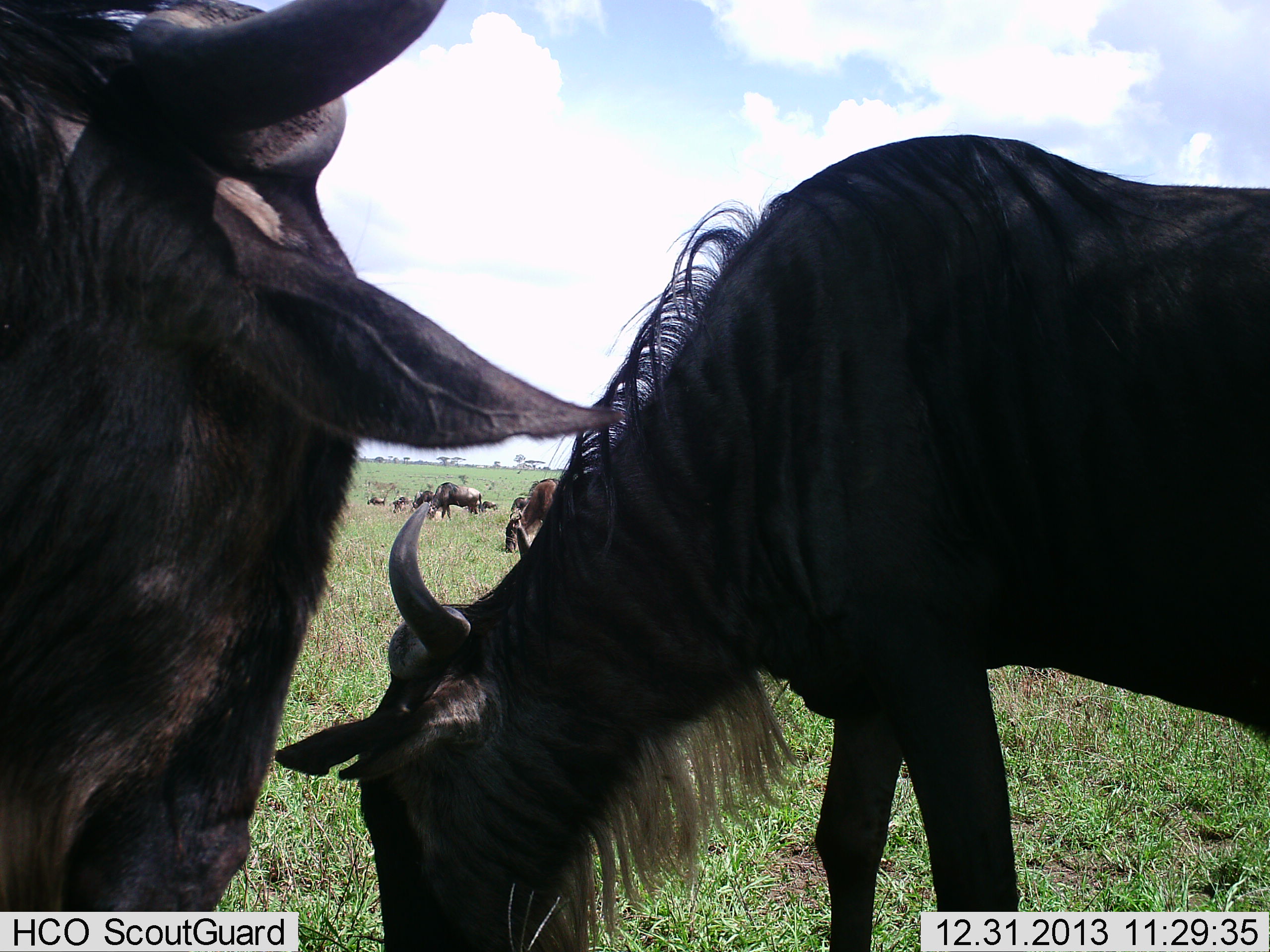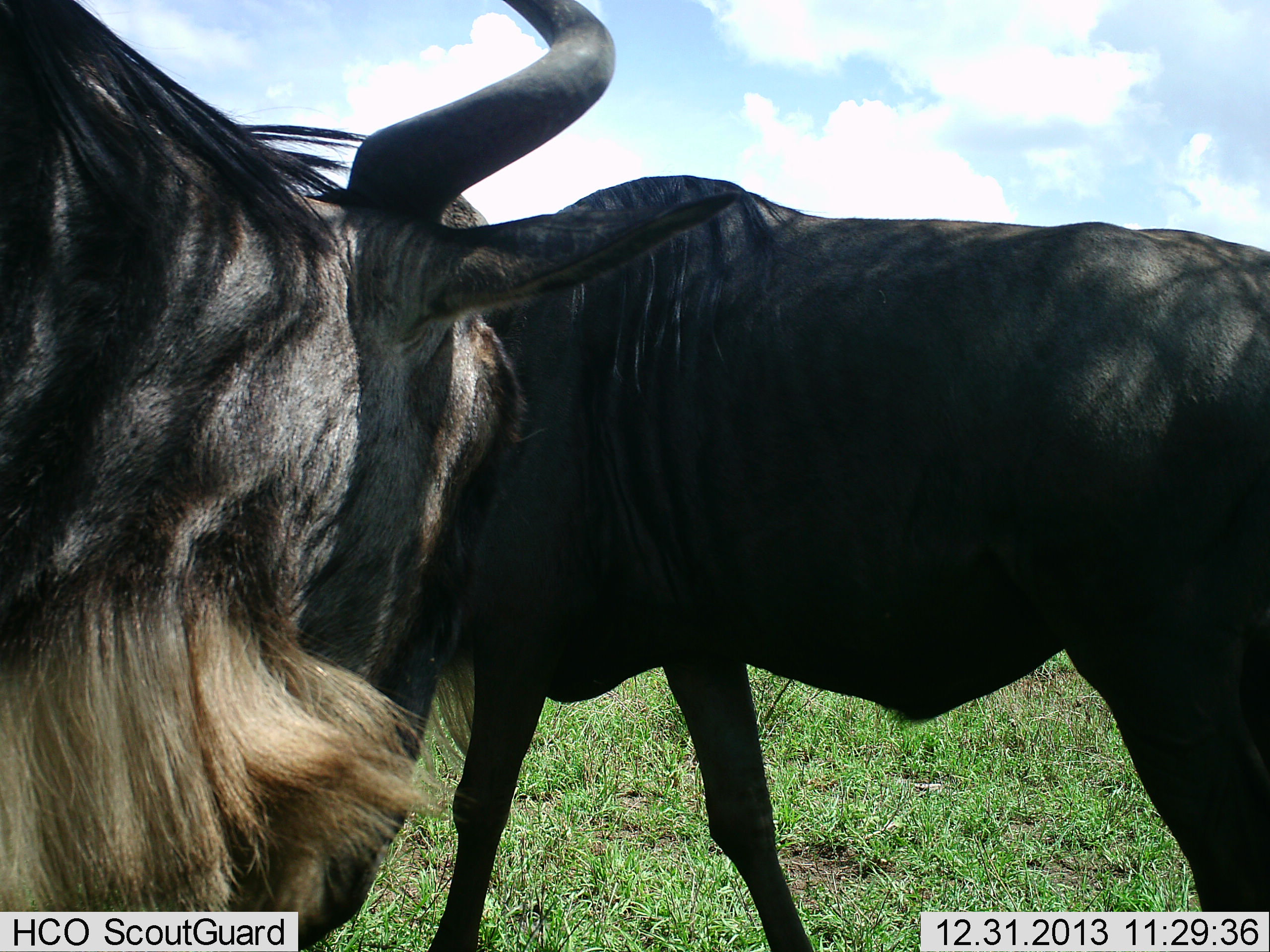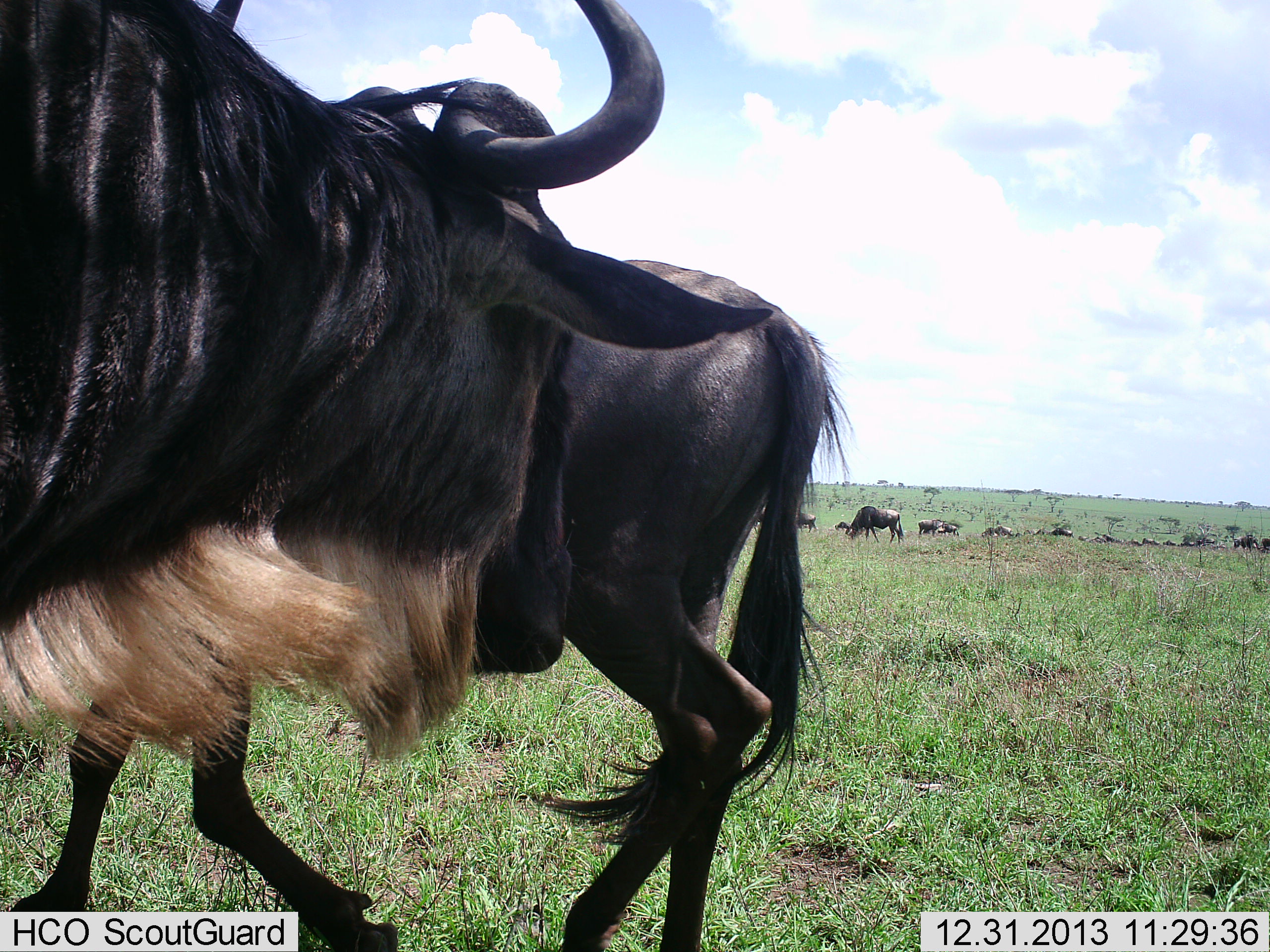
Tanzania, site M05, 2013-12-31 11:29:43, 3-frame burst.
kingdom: Animalia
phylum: Chordata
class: Mammalia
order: Artiodactyla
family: Bovidae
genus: Connochaetes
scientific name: Connochaetes taurinus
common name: blue wildebeest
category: wildebeest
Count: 2.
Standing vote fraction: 50%.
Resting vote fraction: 10%.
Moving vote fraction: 60%.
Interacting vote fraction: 20%.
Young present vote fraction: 0%.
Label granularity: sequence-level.